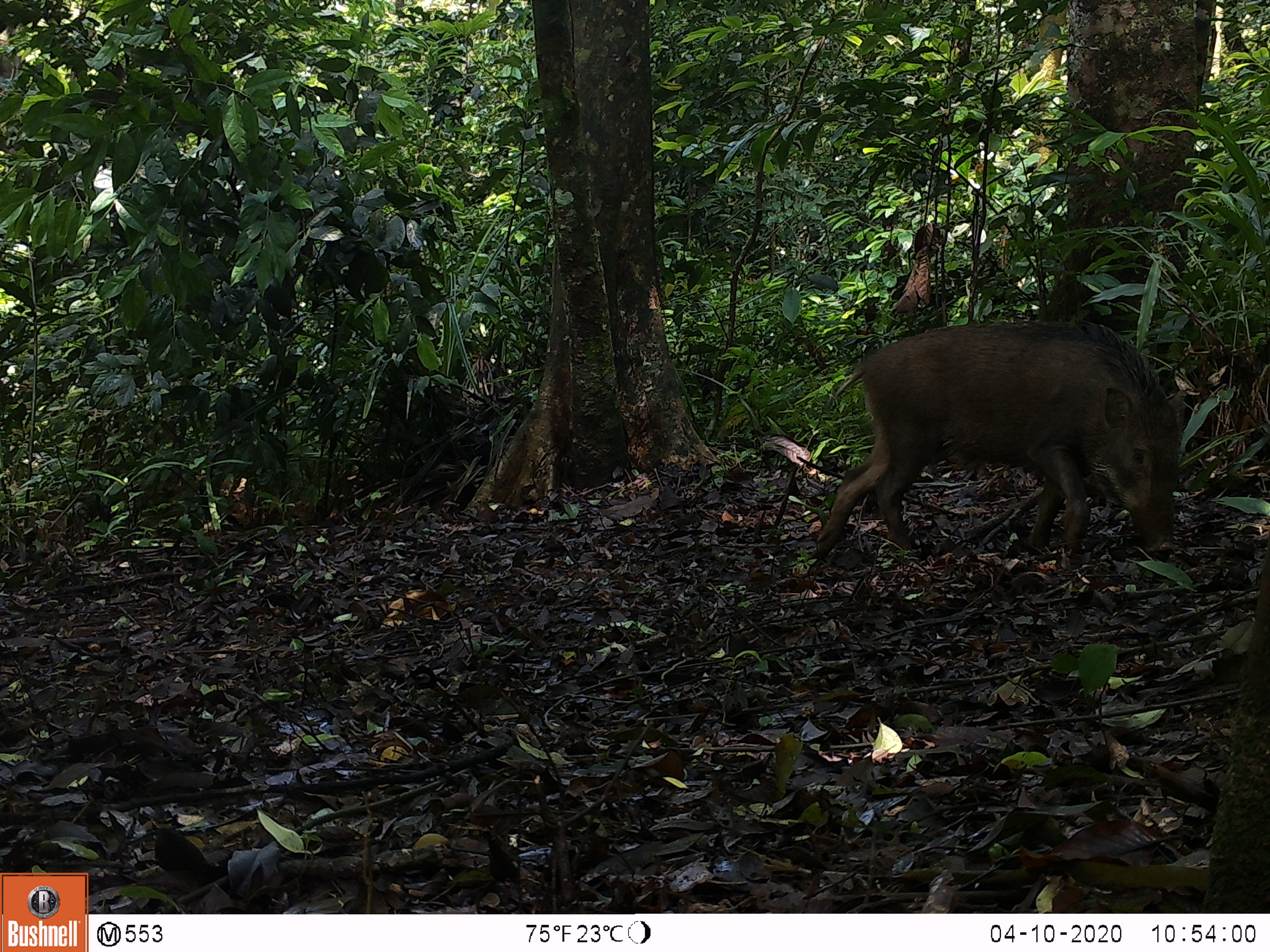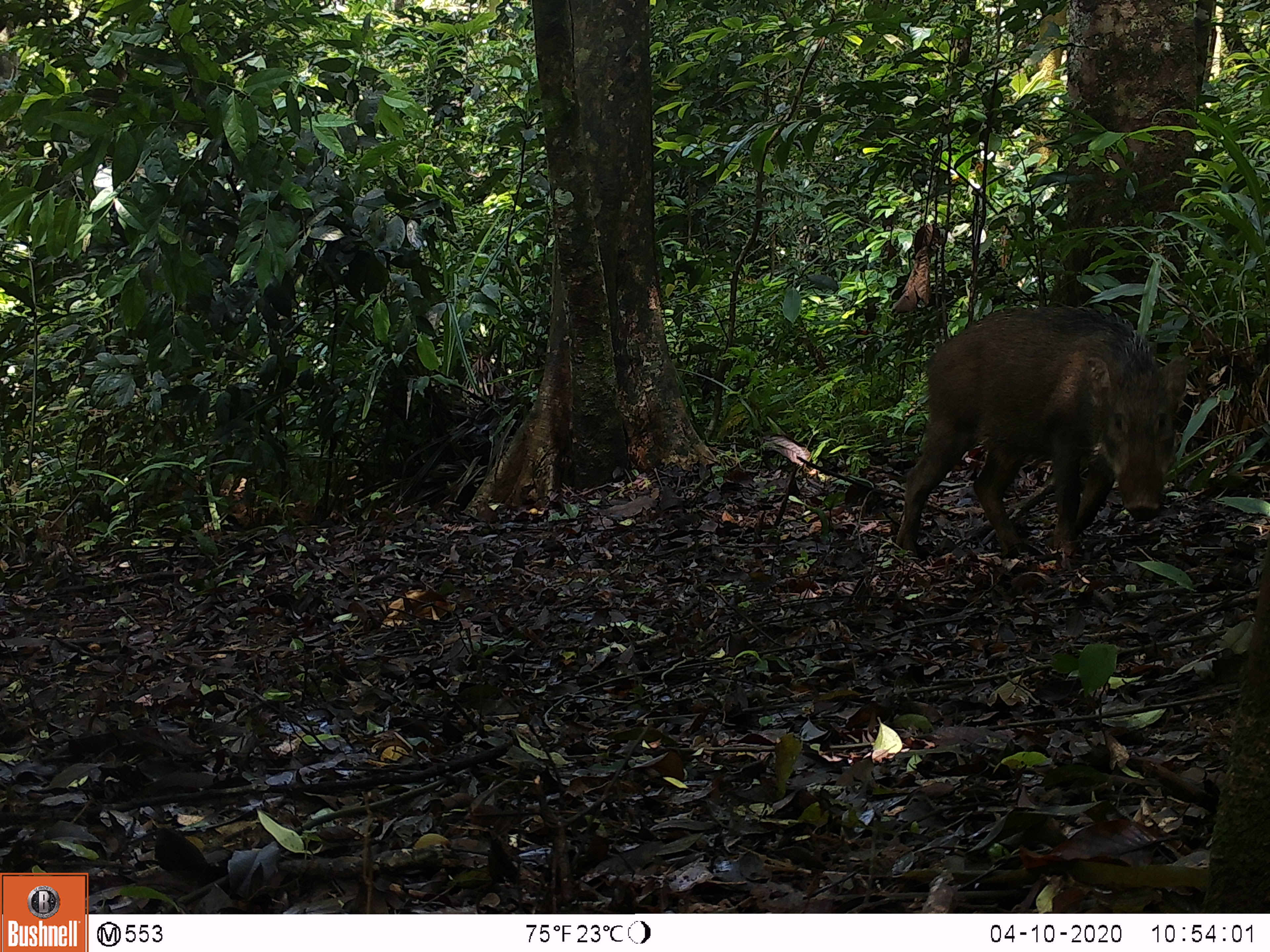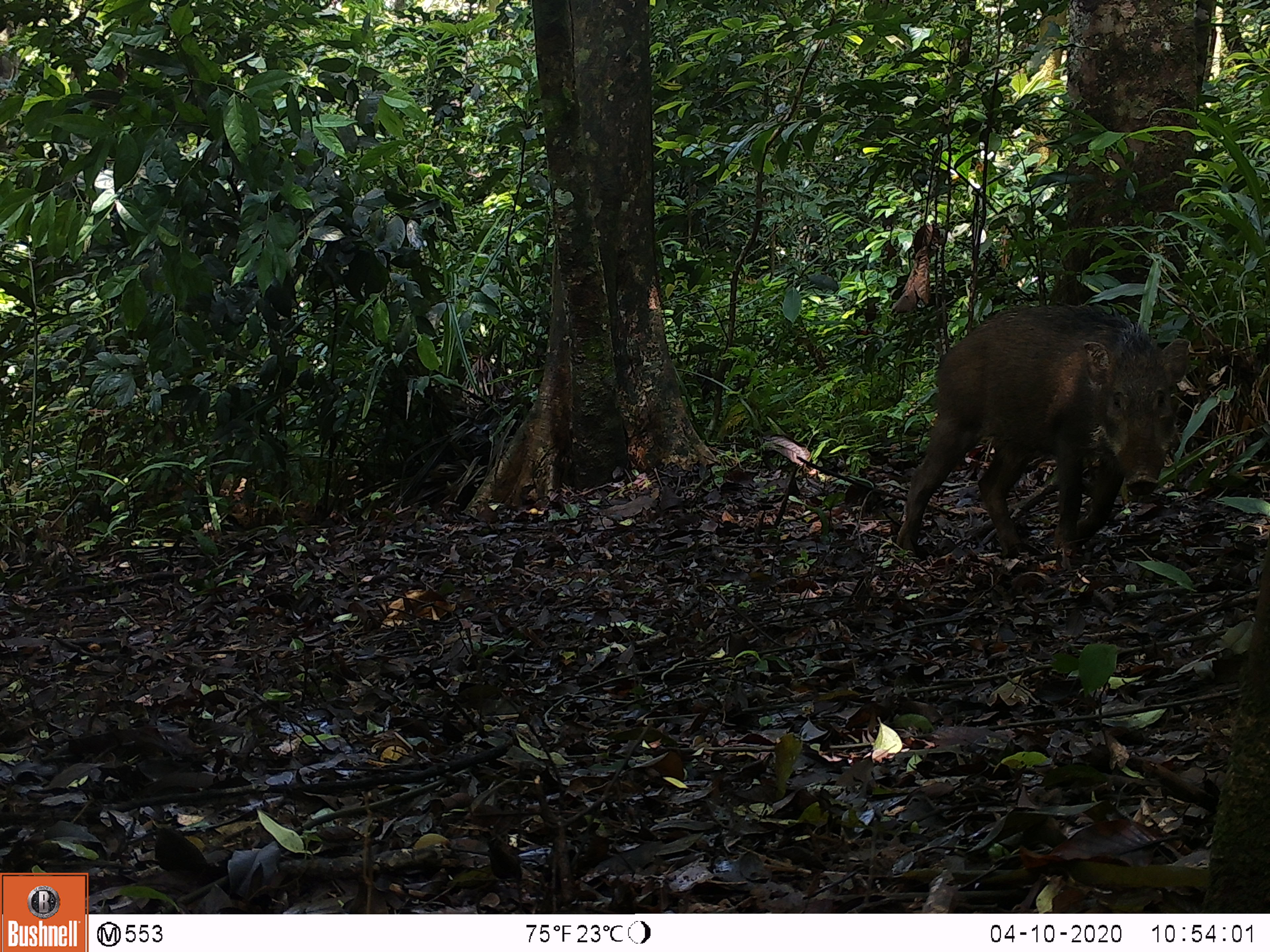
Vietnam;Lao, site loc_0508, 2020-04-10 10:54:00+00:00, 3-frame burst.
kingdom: Animalia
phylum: Chordata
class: Mammalia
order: Artiodactyla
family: Suidae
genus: Sus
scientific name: Sus scrofa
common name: eurasian wild pig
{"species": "eurasian wild pig (Sus scrofa)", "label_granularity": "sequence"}